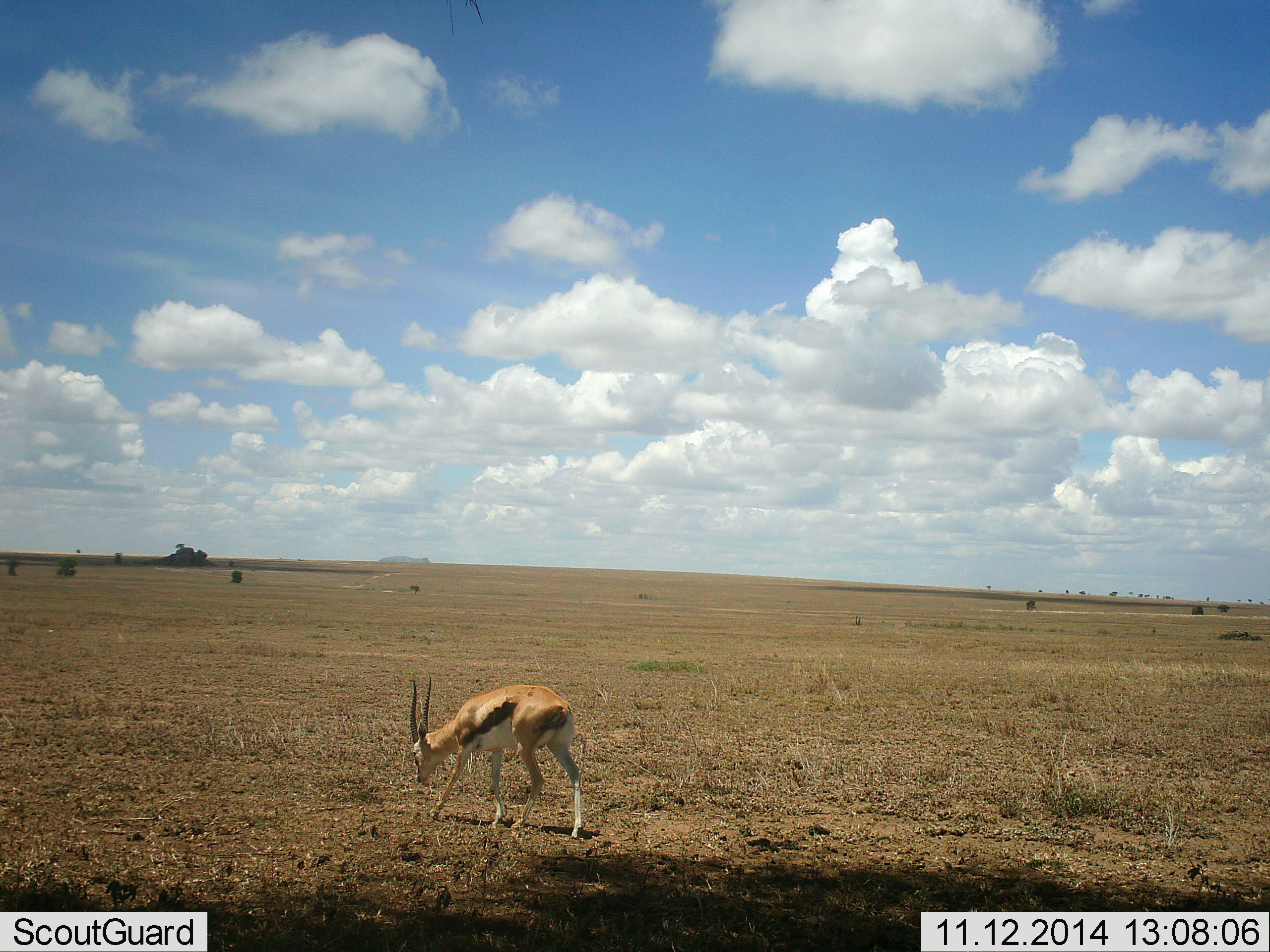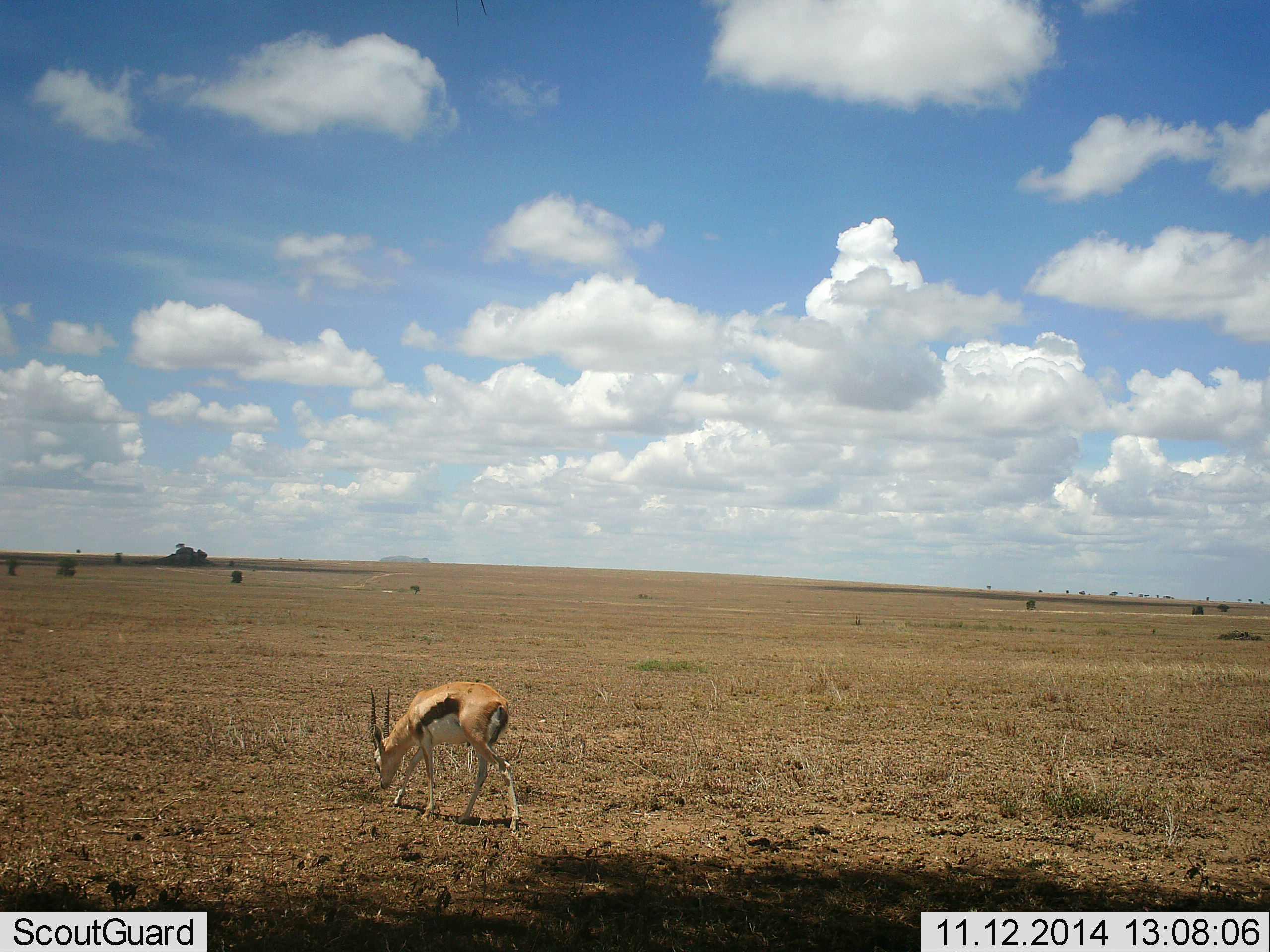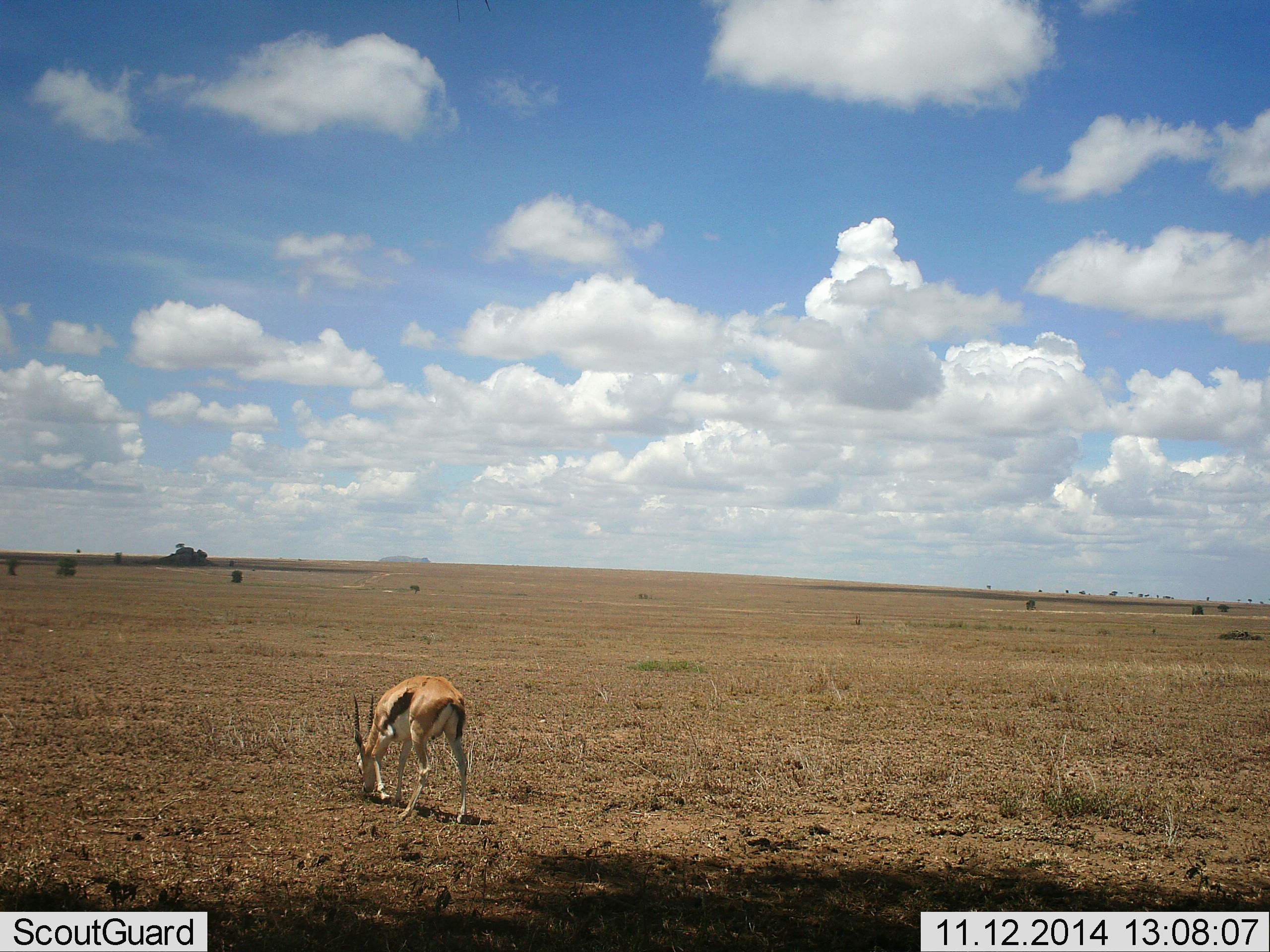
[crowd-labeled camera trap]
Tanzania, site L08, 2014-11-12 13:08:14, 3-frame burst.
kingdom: Animalia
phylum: Chordata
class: Mammalia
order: Artiodactyla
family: Bovidae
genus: Eudorcas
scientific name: Eudorcas thomsonii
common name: thomson's gazelle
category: gazellethomsons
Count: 1.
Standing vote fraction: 0%.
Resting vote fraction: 0%.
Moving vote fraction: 56%.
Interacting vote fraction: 0%.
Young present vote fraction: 0%.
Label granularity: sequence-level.